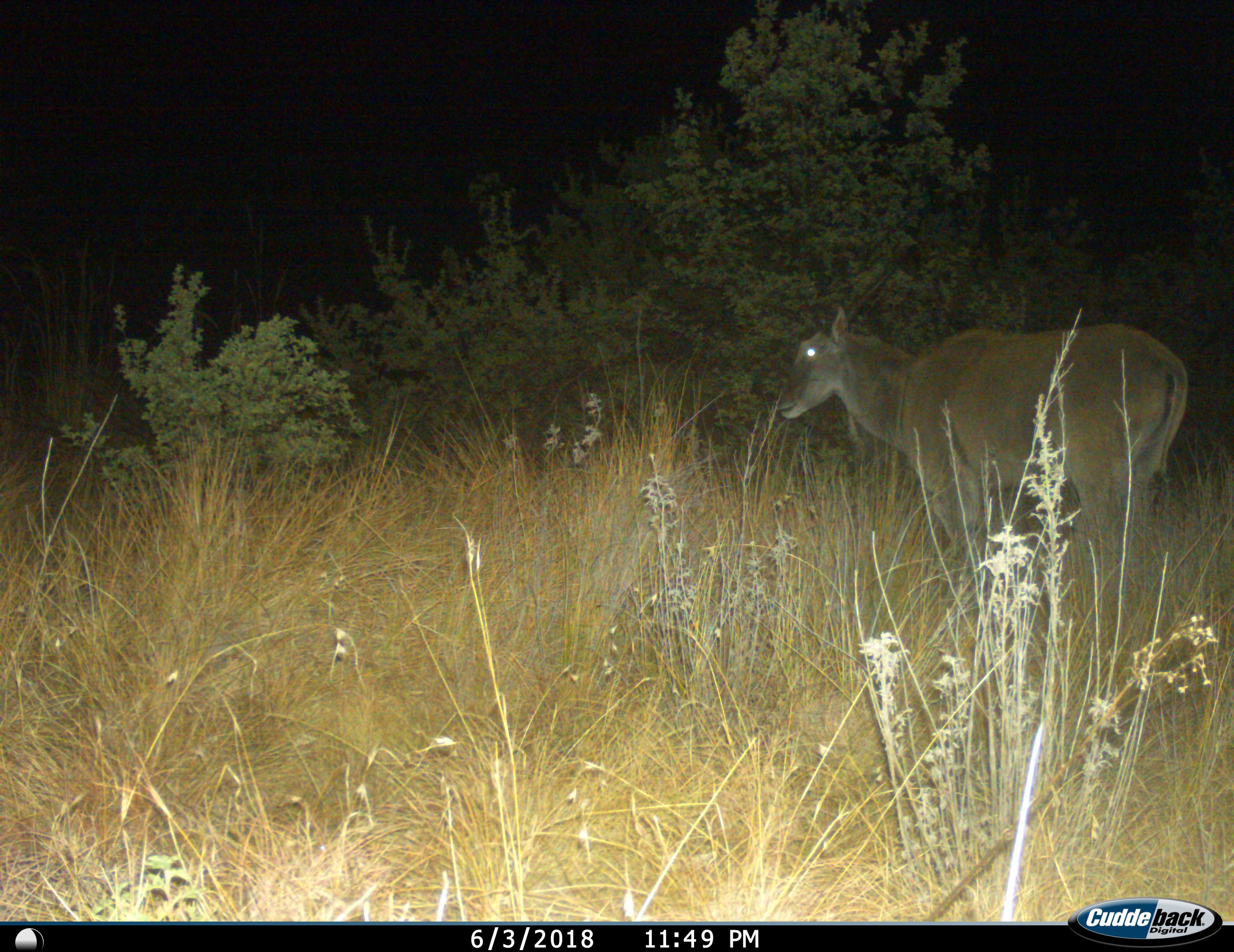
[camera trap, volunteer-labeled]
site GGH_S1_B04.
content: unidentified animal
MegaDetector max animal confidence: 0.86